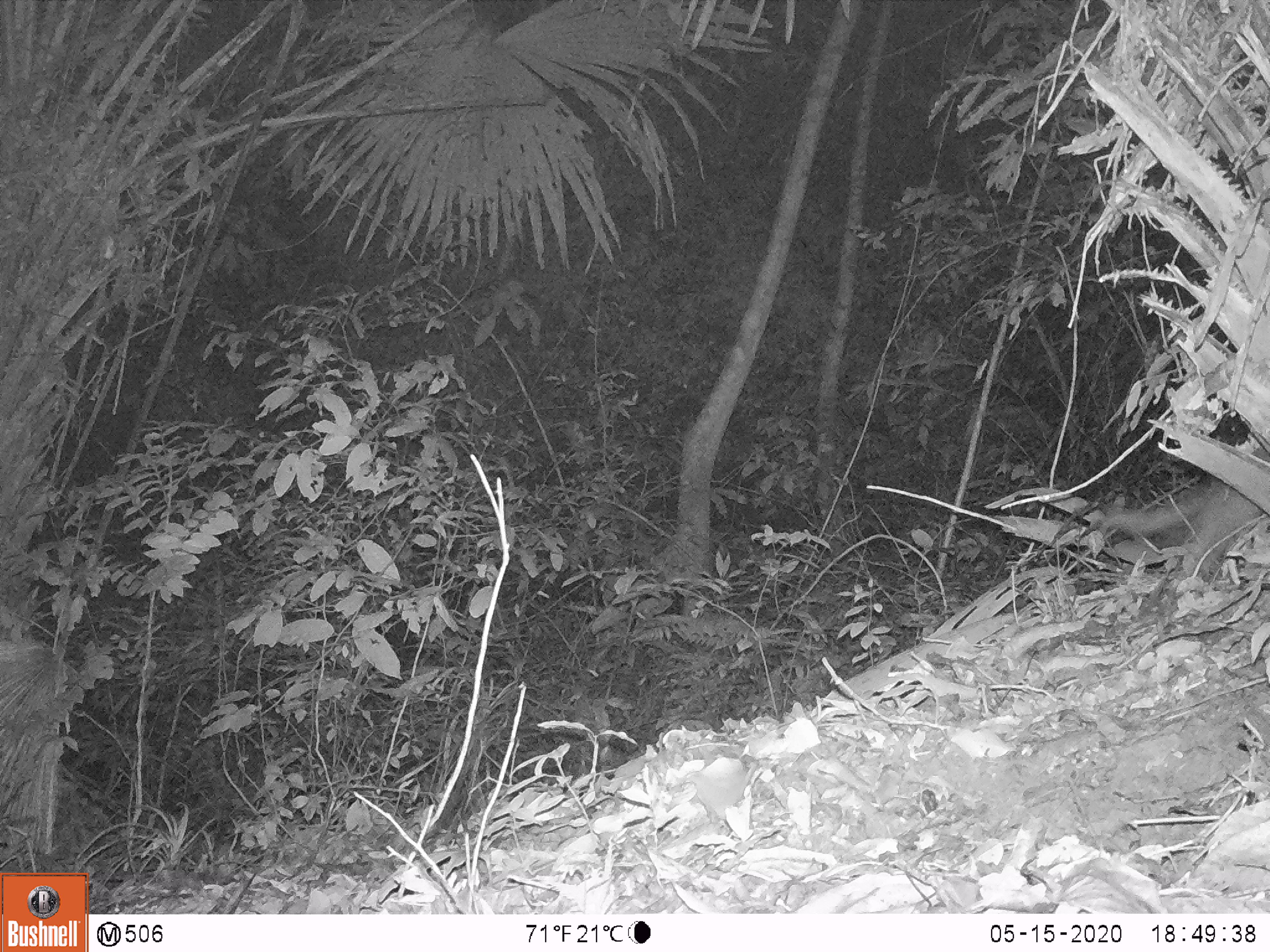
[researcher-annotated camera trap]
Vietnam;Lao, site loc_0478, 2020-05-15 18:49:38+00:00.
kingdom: Animalia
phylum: Chordata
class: Mammalia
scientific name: Mammalia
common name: mammal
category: unidentified small mammal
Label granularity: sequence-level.